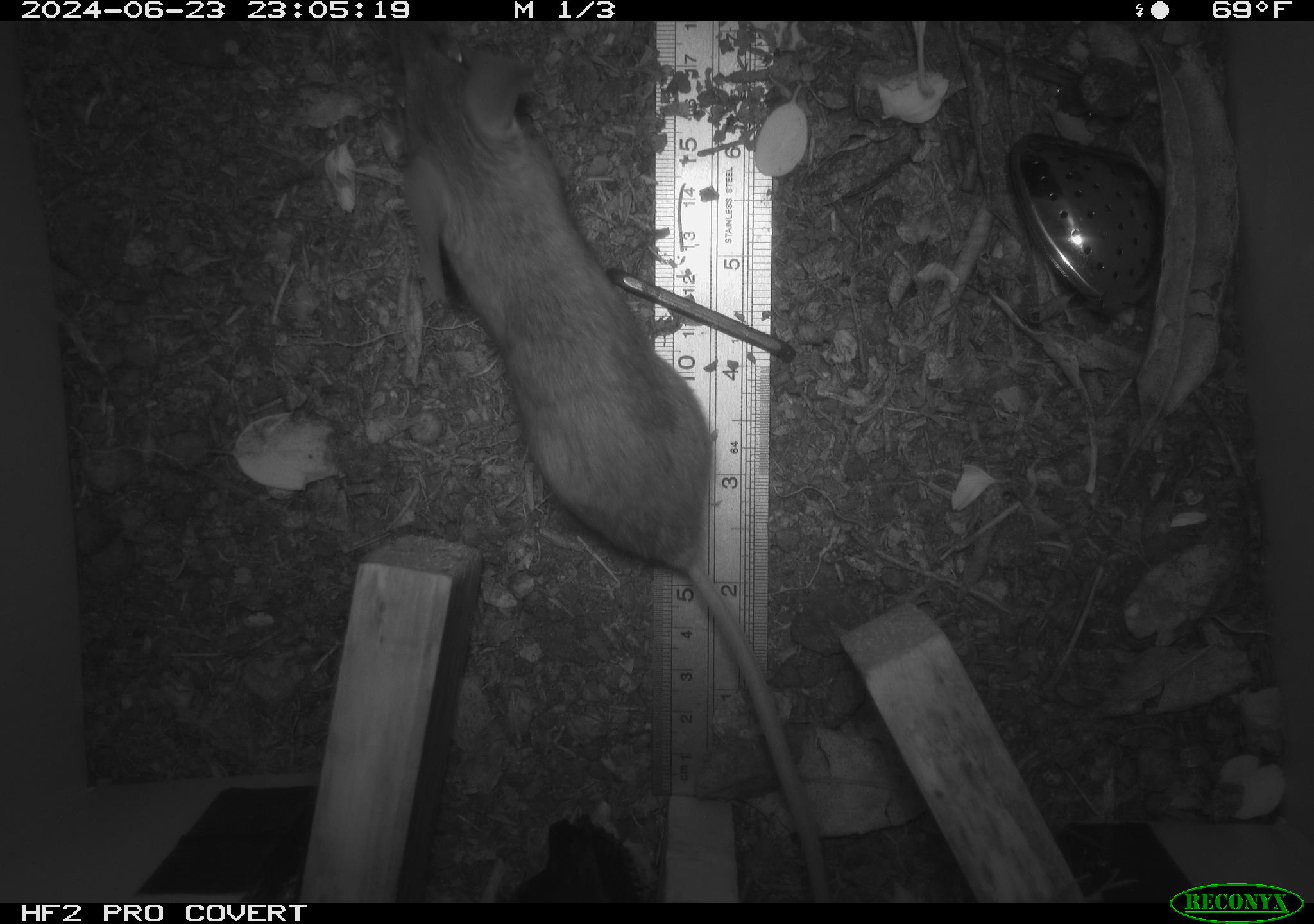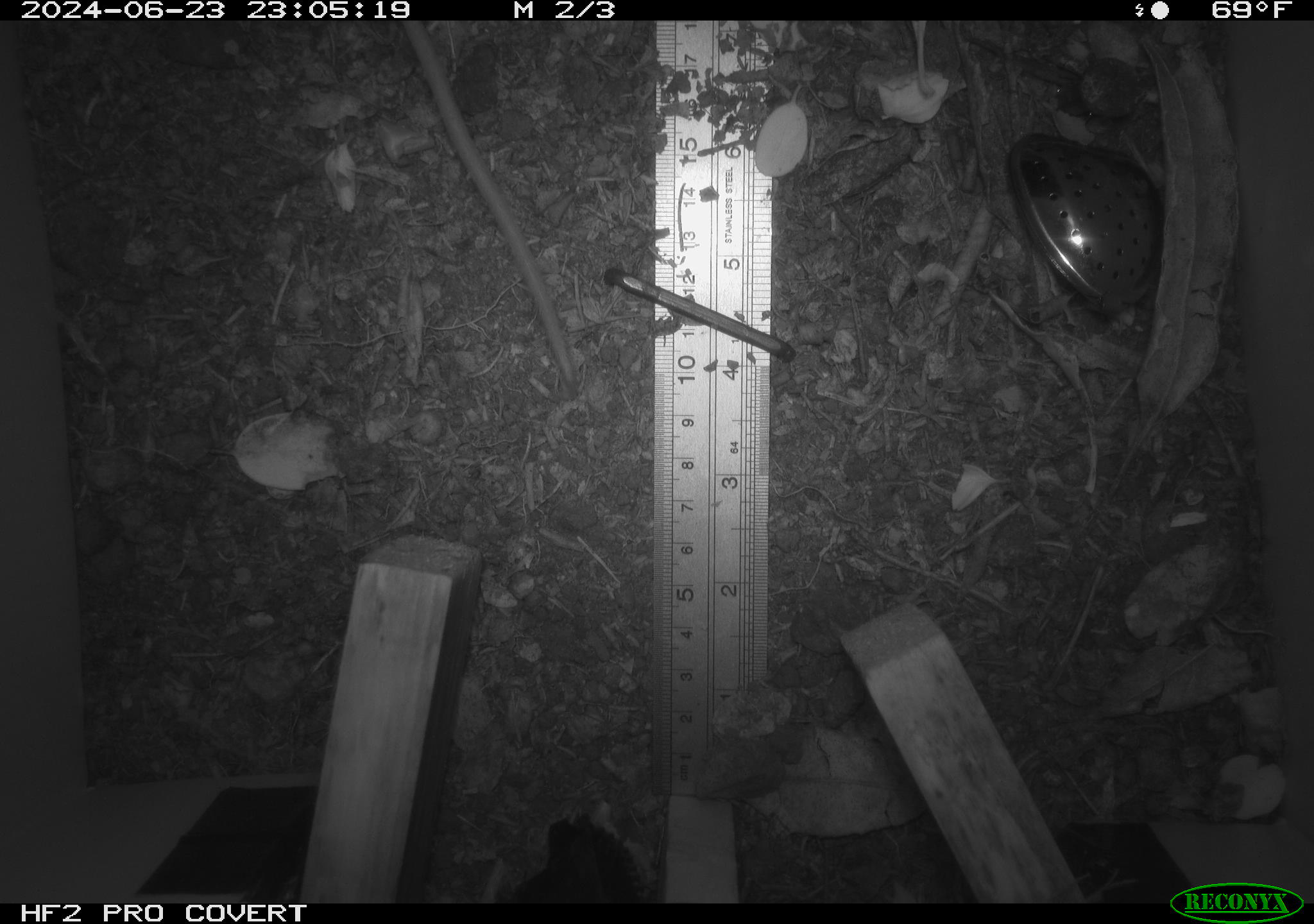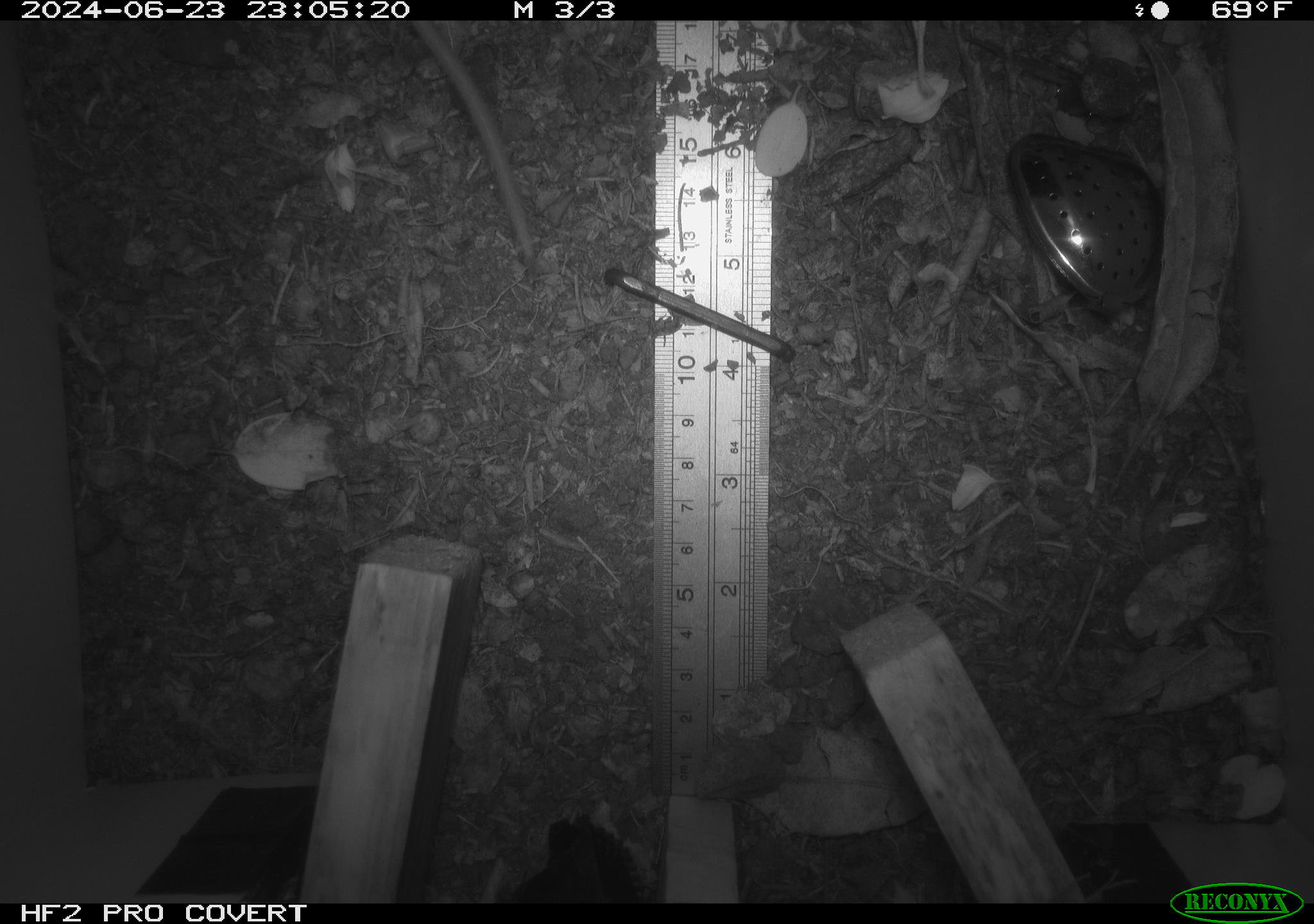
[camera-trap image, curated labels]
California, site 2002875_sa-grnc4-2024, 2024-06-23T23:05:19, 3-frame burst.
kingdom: Animalia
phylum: Chordata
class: Mammalia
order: Rodentia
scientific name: Rodentia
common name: rodent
Rodent (Rodentia).